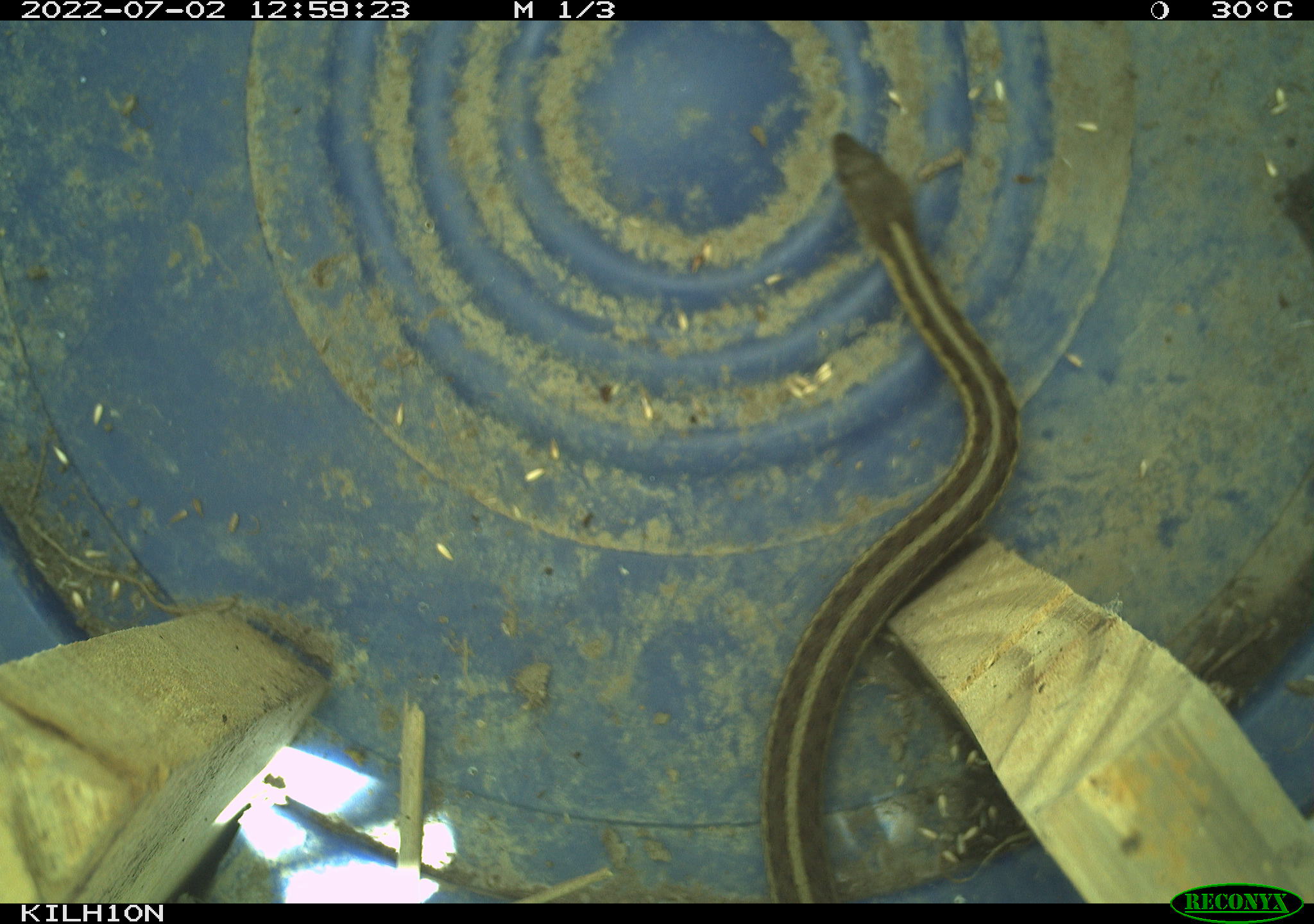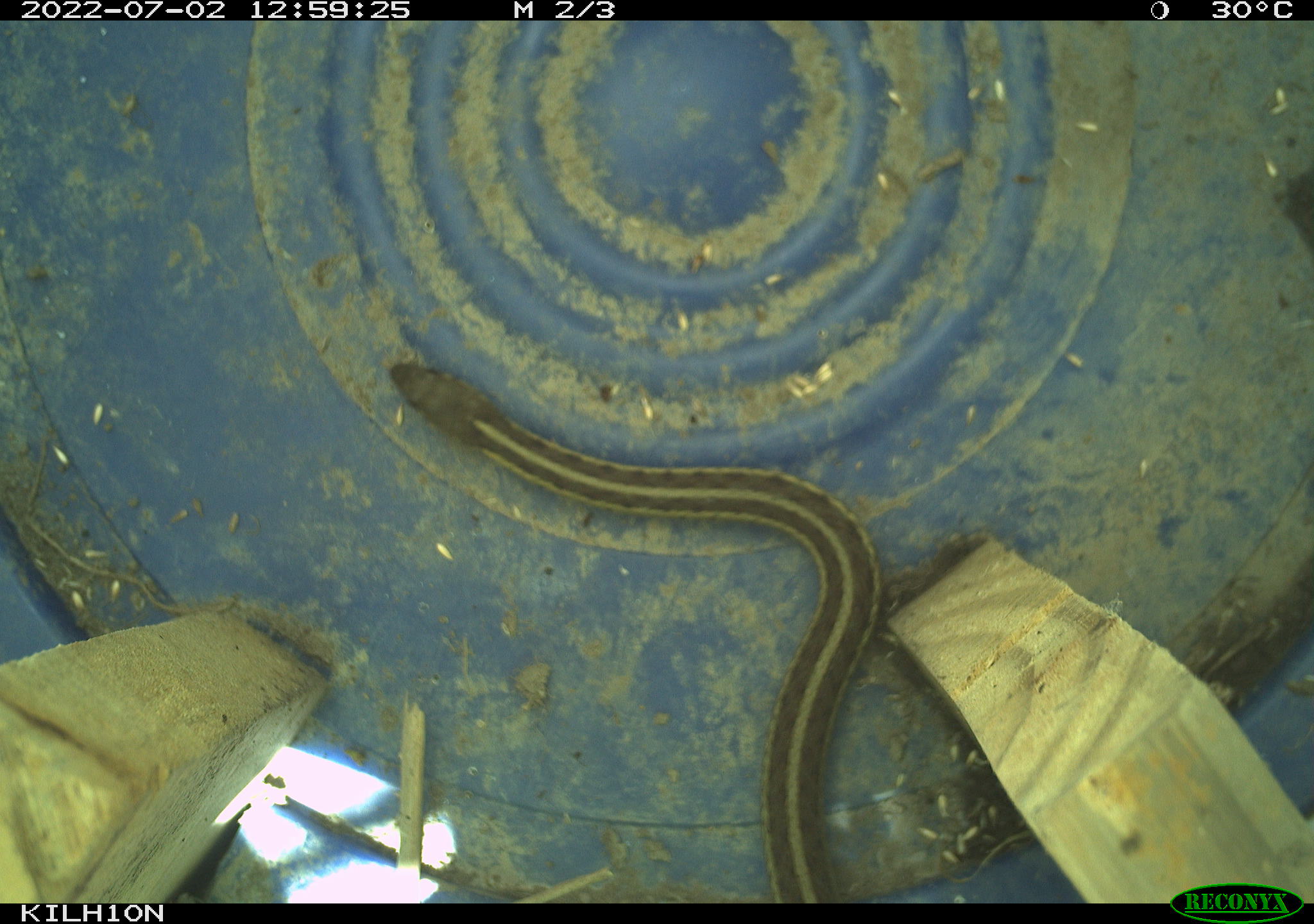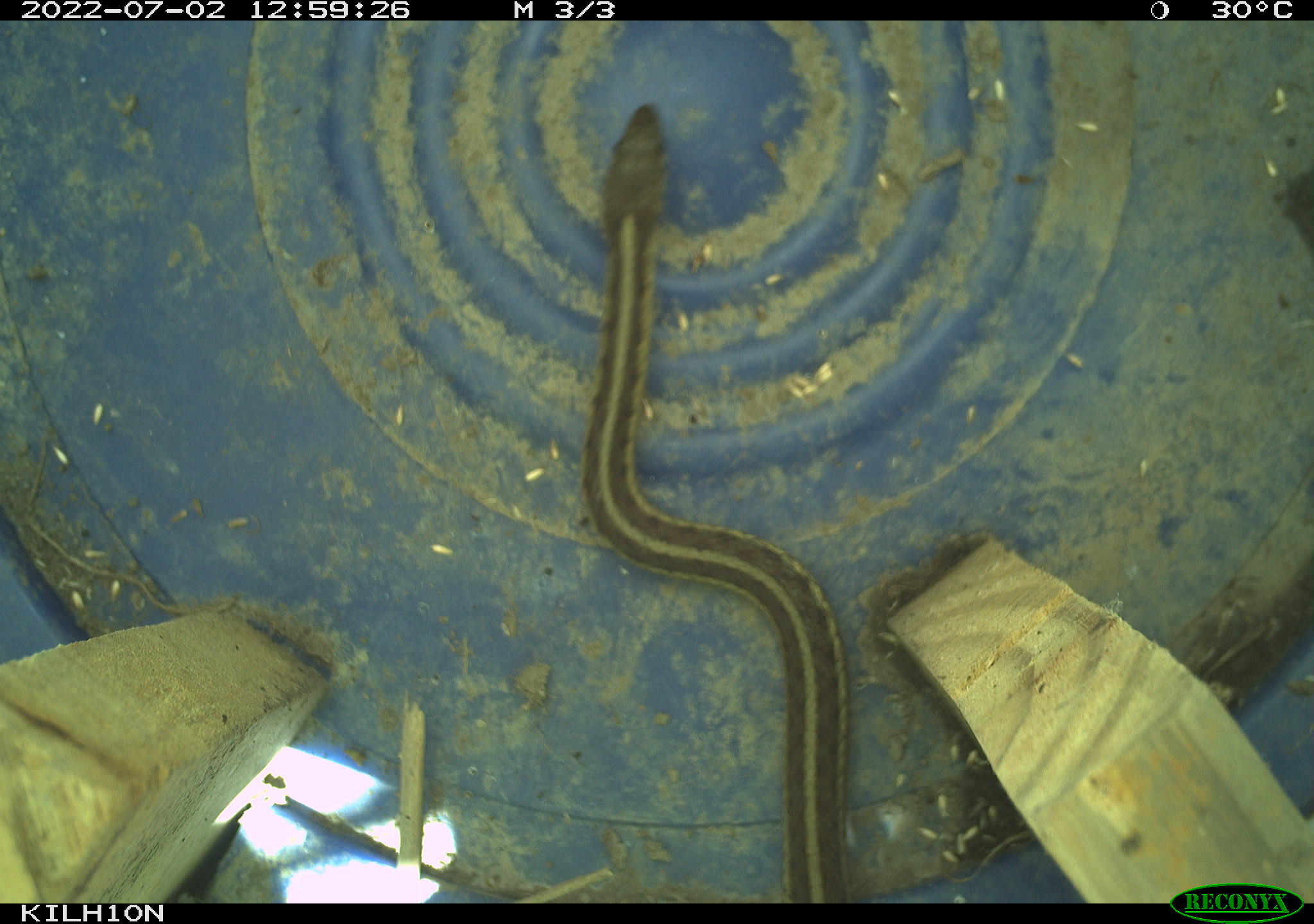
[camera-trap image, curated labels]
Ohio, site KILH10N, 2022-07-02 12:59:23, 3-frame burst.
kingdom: Animalia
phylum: Chordata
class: Reptilia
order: Squamata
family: Colubridae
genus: Thamnophis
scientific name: Thamnophis sirtalis sirtalis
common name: eastern gartersnake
Eastern gartersnake (Thamnophis sirtalis sirtalis).